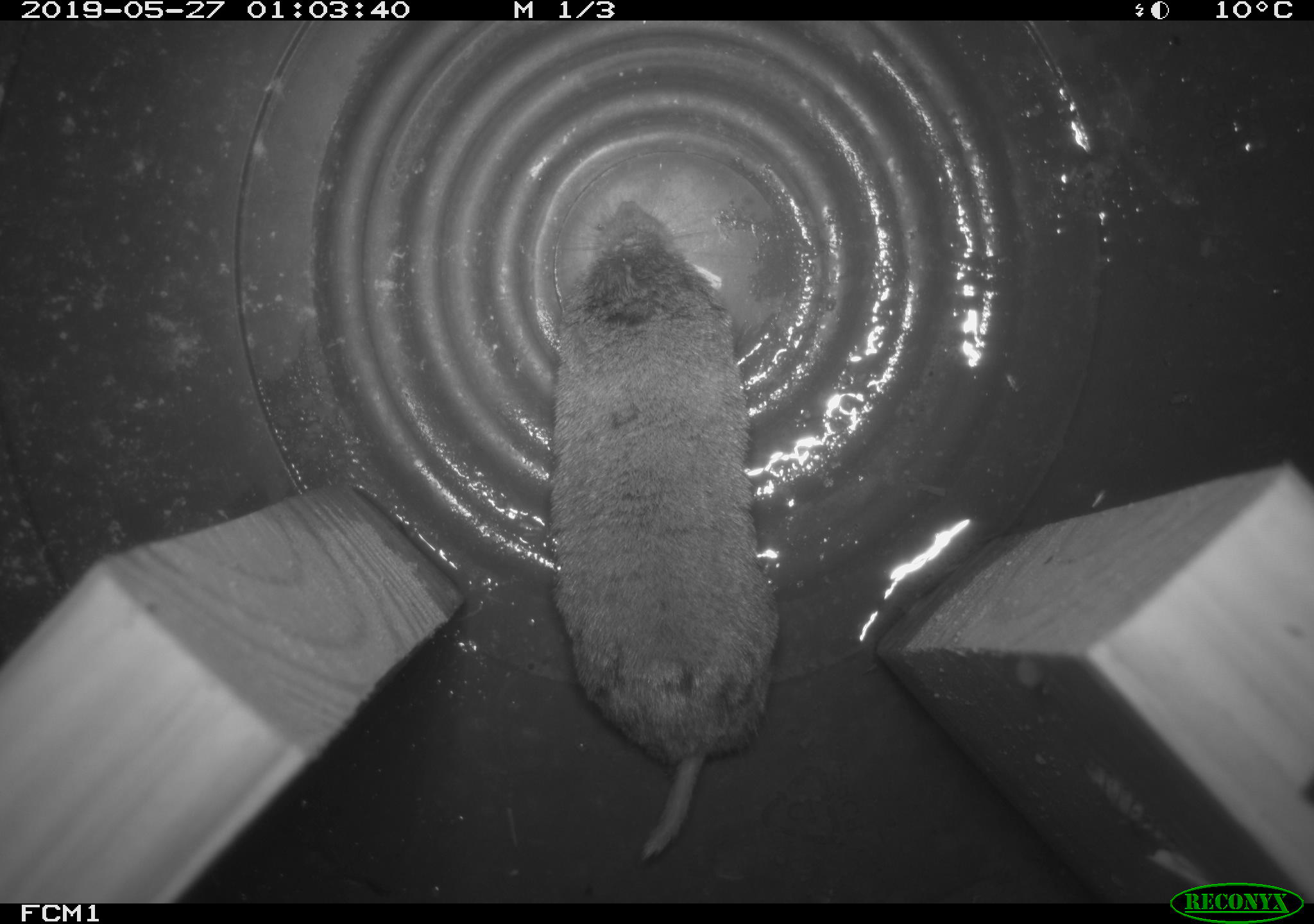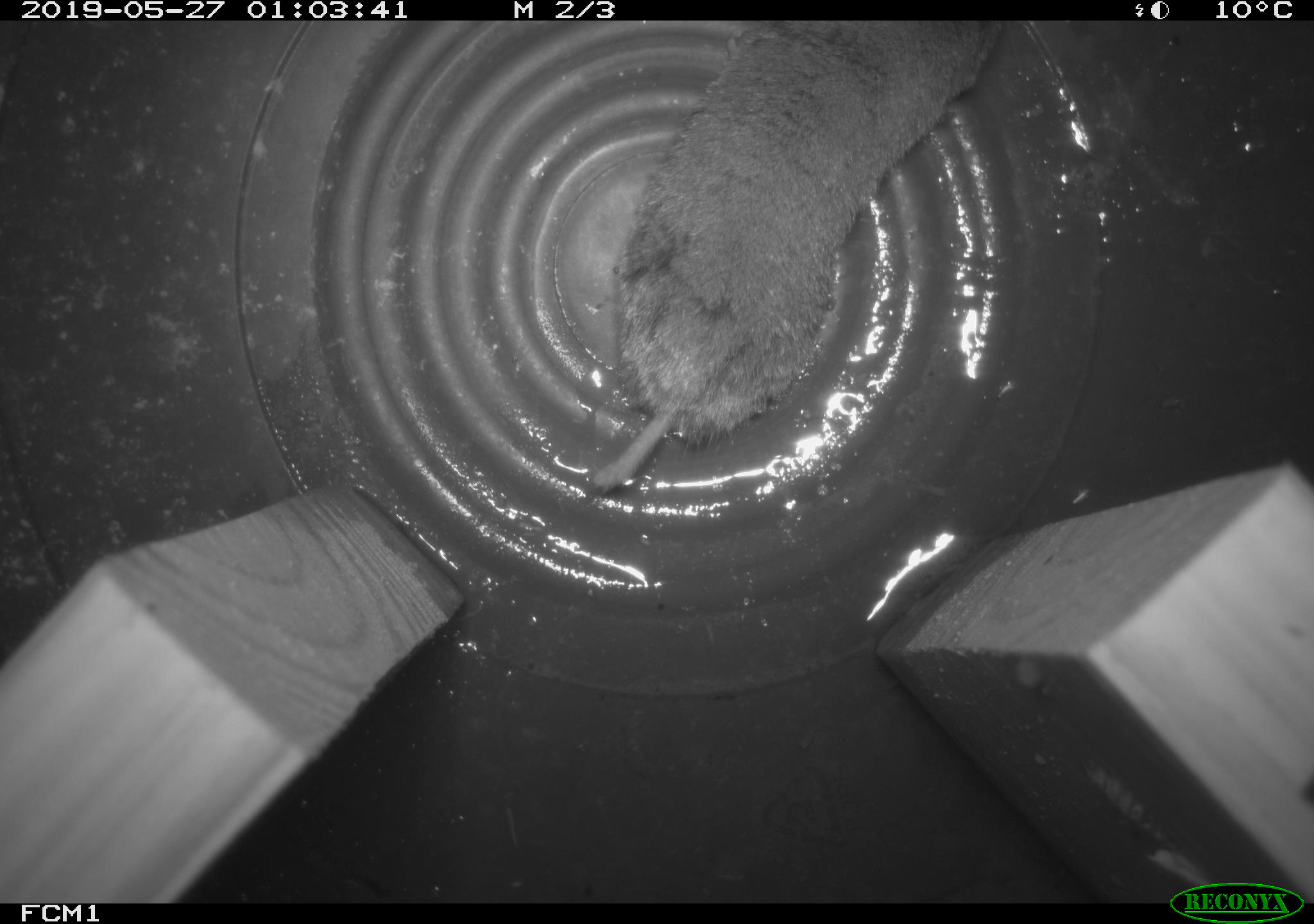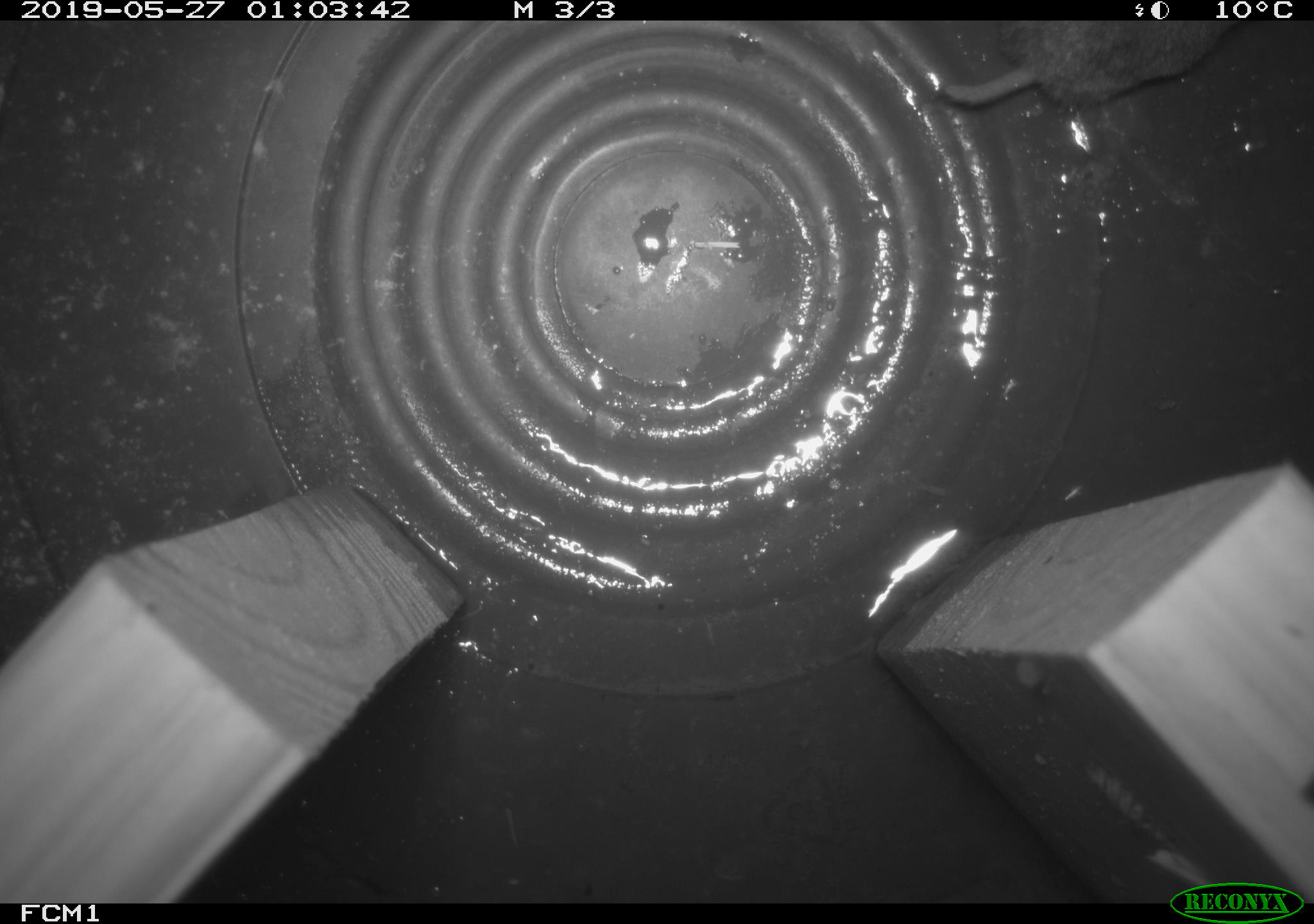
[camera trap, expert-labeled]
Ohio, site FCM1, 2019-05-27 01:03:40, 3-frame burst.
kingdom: Animalia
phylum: Chordata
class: Mammalia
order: Eulipotyphla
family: Soricidae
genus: Blarina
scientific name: Blarina brevicauda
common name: northern short-tailed shrew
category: n. short-tailed shrew